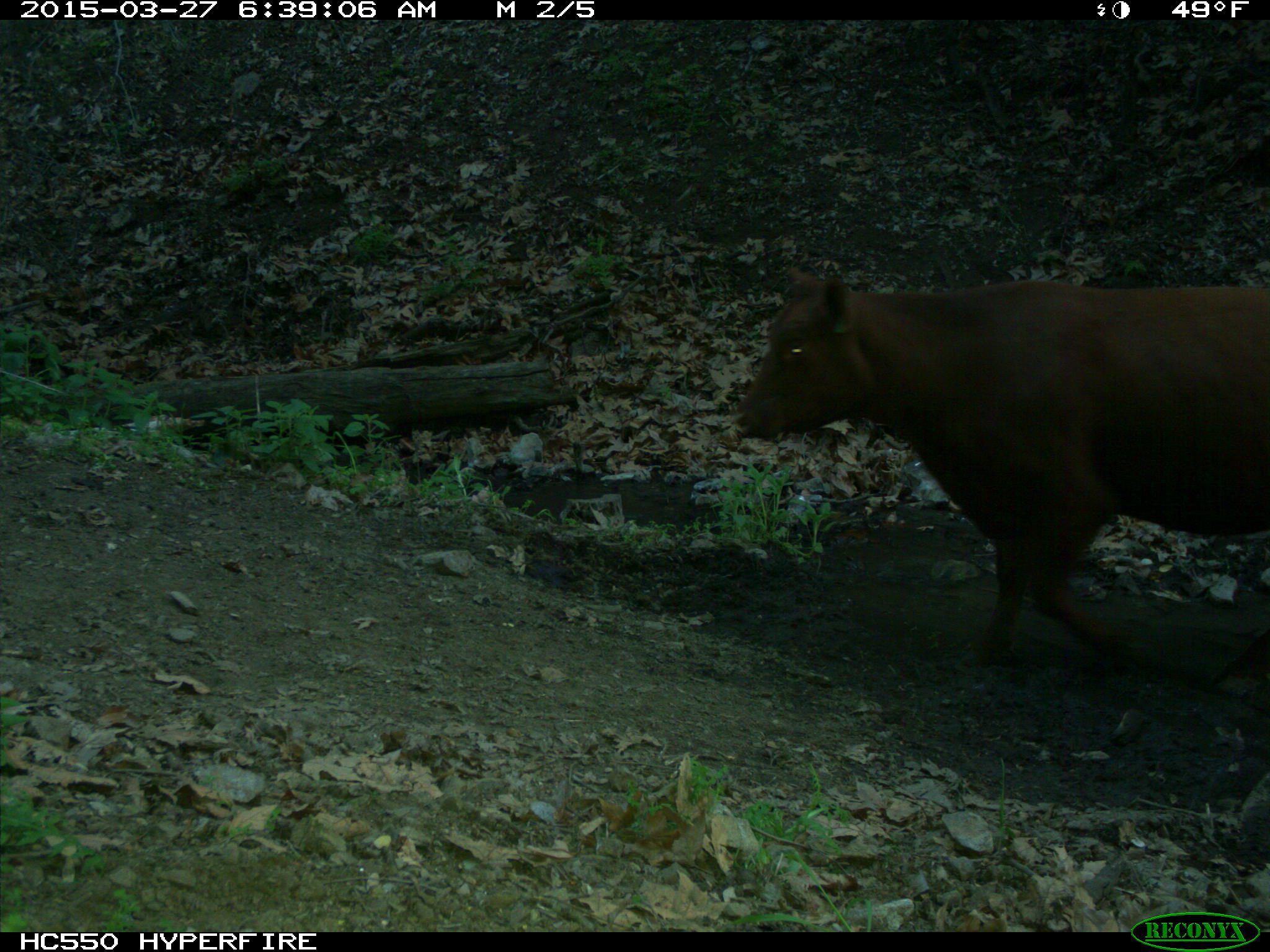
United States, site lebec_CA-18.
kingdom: Animalia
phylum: Chordata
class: Mammalia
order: Artiodactyla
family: Bovidae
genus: Bos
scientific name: Bos taurus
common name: domestic cow